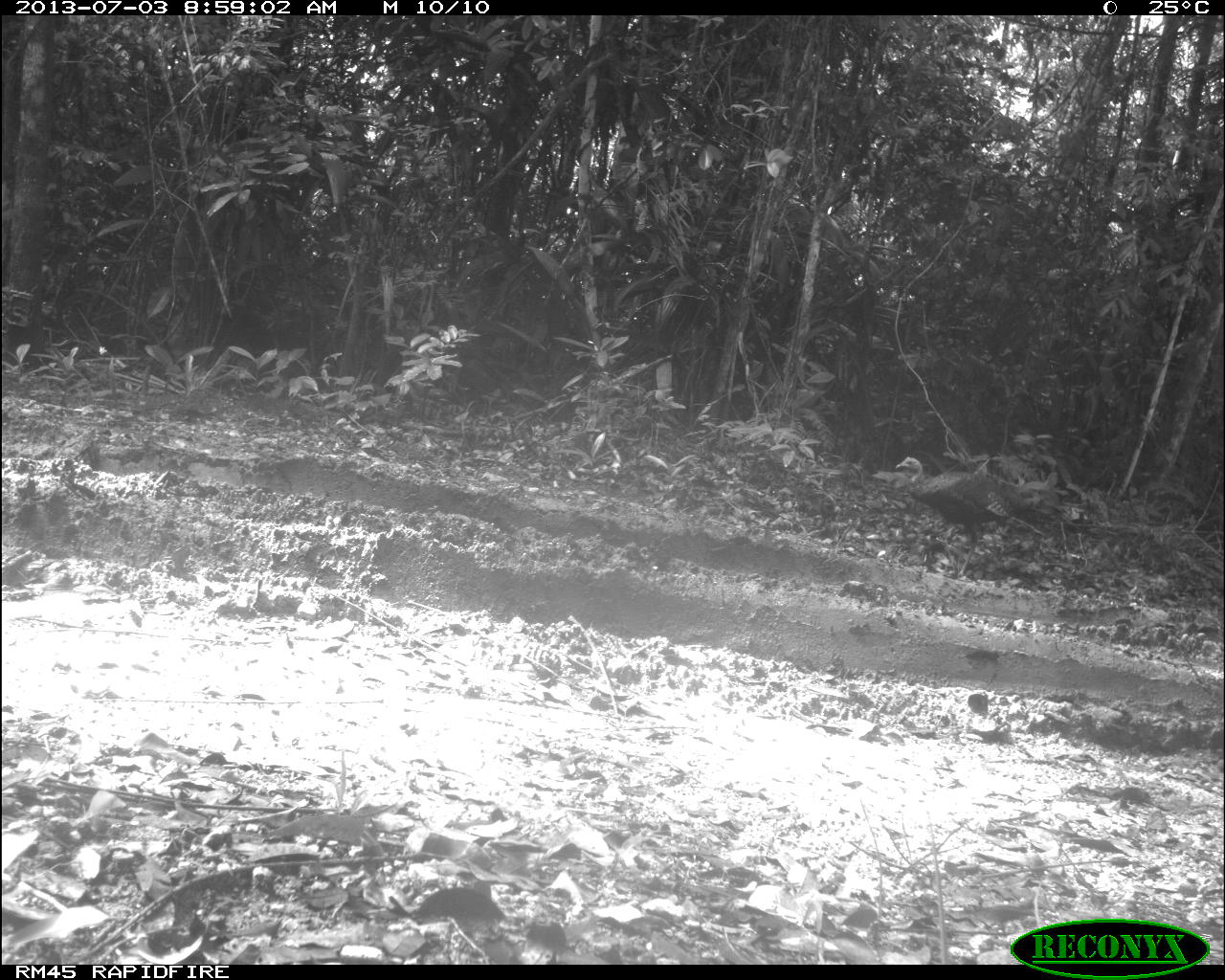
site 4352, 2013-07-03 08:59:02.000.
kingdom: Animalia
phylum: Chordata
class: Aves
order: Galliformes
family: Phasianidae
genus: Meleagris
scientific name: Meleagris ocellata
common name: ocellated turkey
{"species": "Meleagris ocellata (ocellated turkey)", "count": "2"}